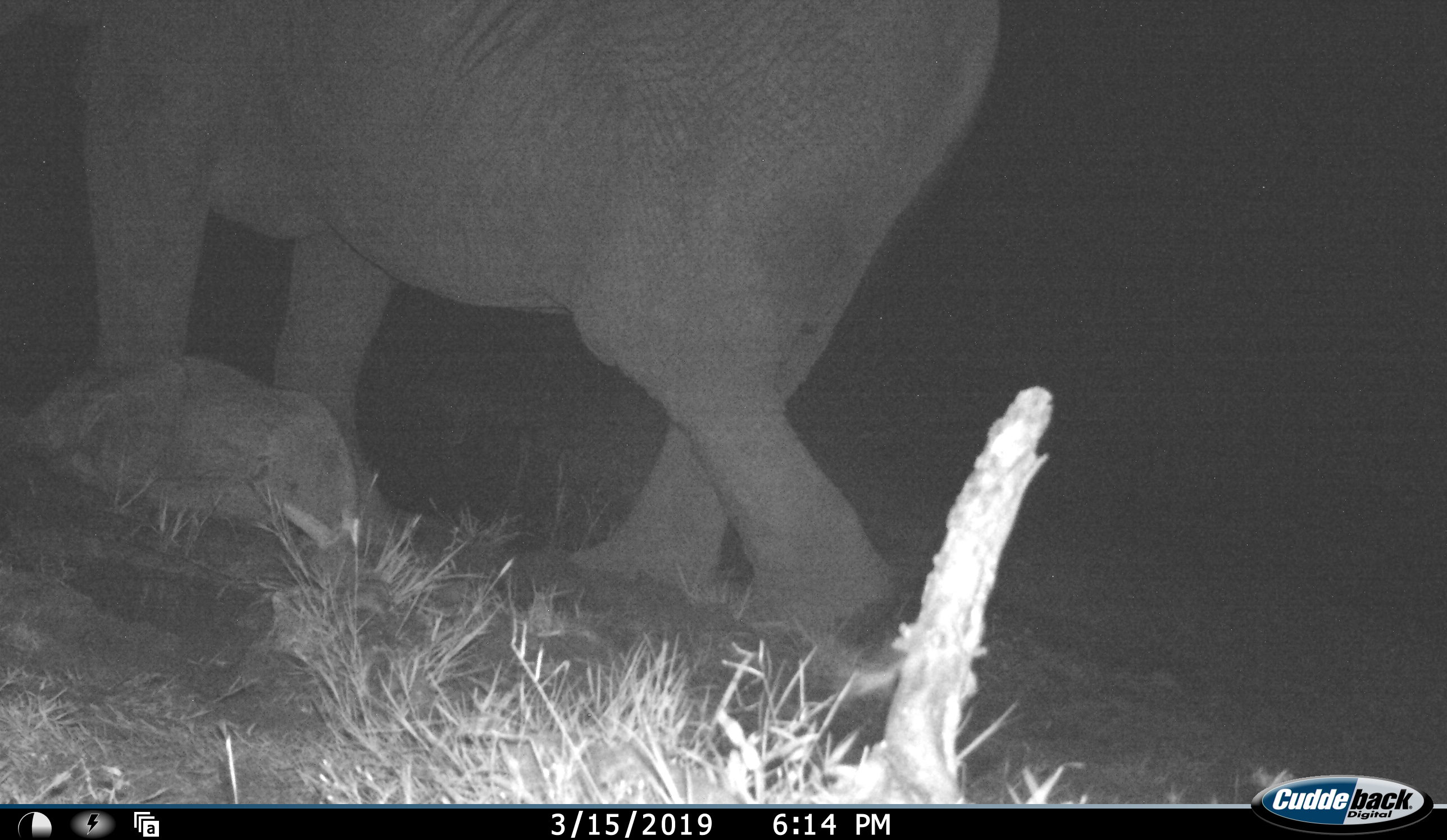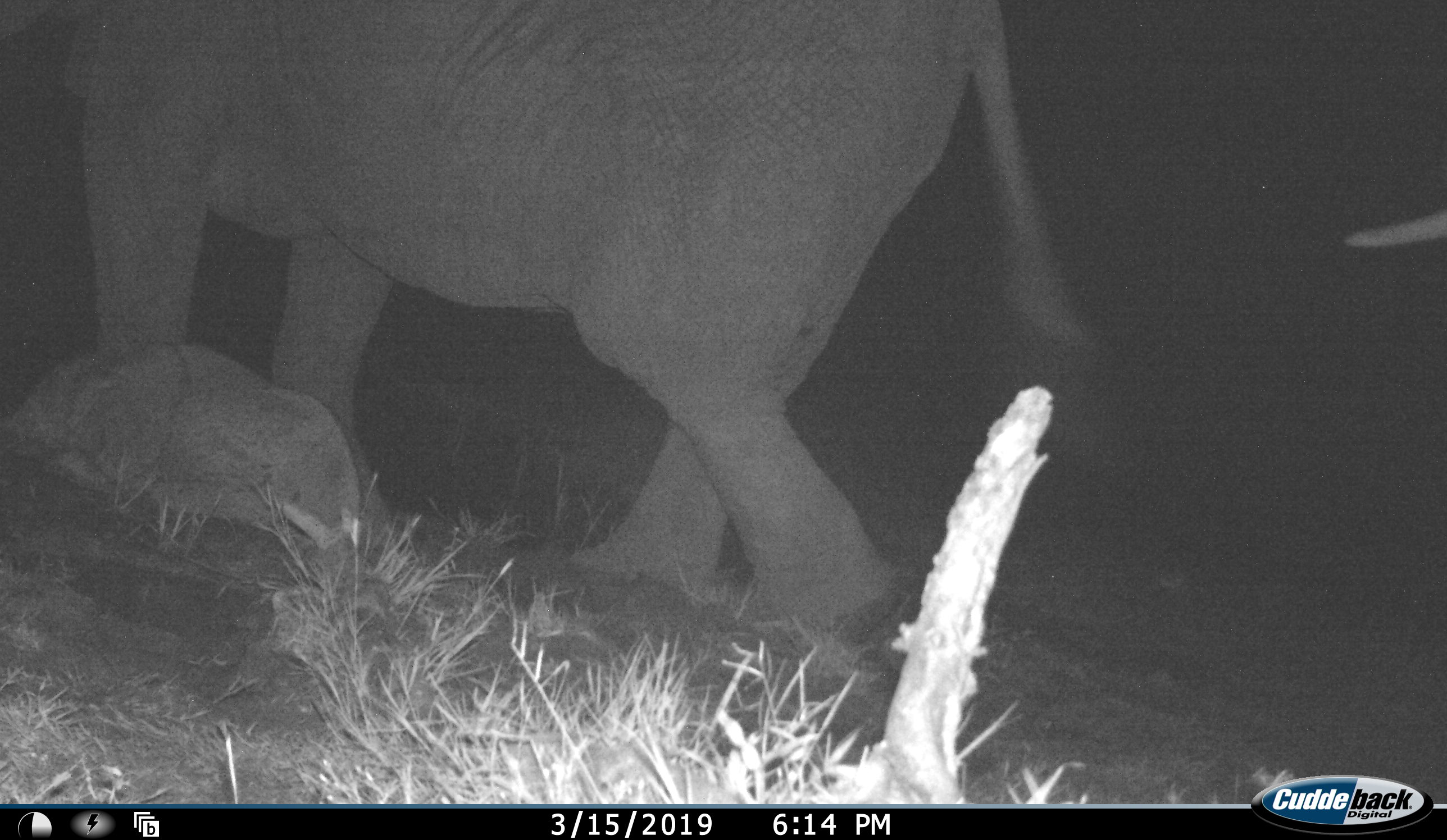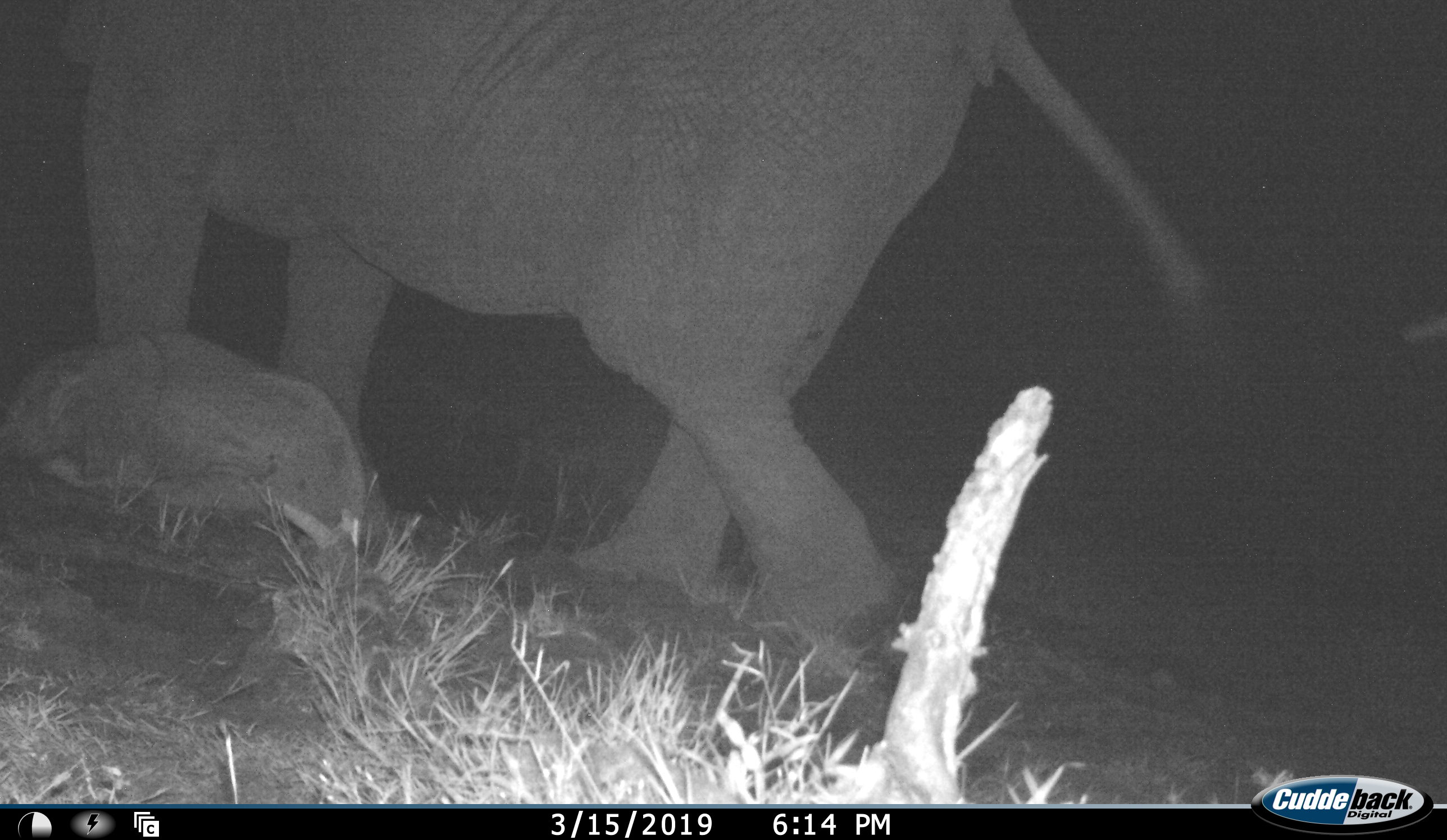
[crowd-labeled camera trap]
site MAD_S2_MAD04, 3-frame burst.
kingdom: Animalia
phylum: Chordata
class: Mammalia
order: Proboscidea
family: Elephantidae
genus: Loxodonta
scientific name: Loxodonta africana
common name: african bush elephant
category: elephant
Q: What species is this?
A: Elephant (african bush elephant) (Loxodonta africana).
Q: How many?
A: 2.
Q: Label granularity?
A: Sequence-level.